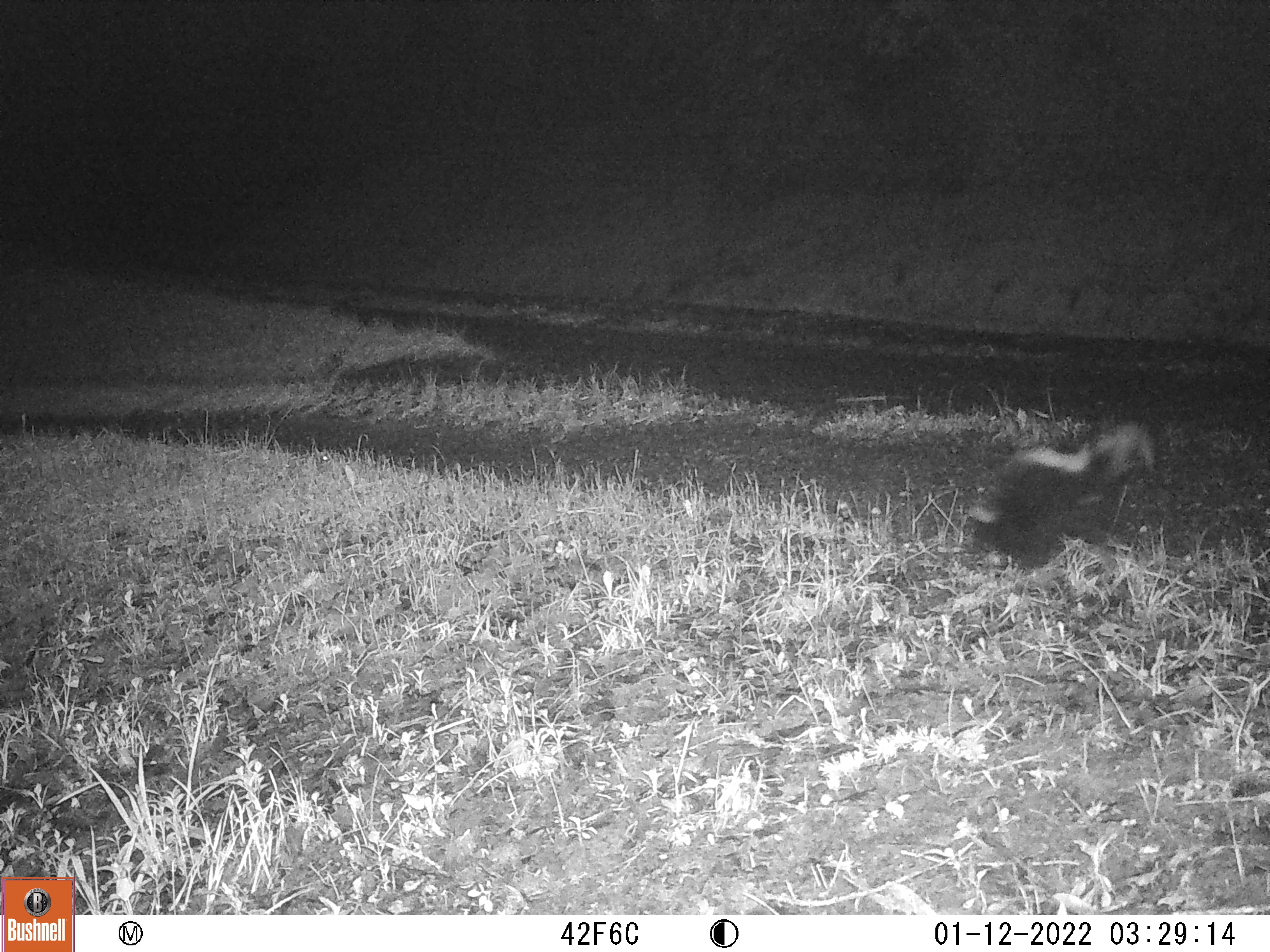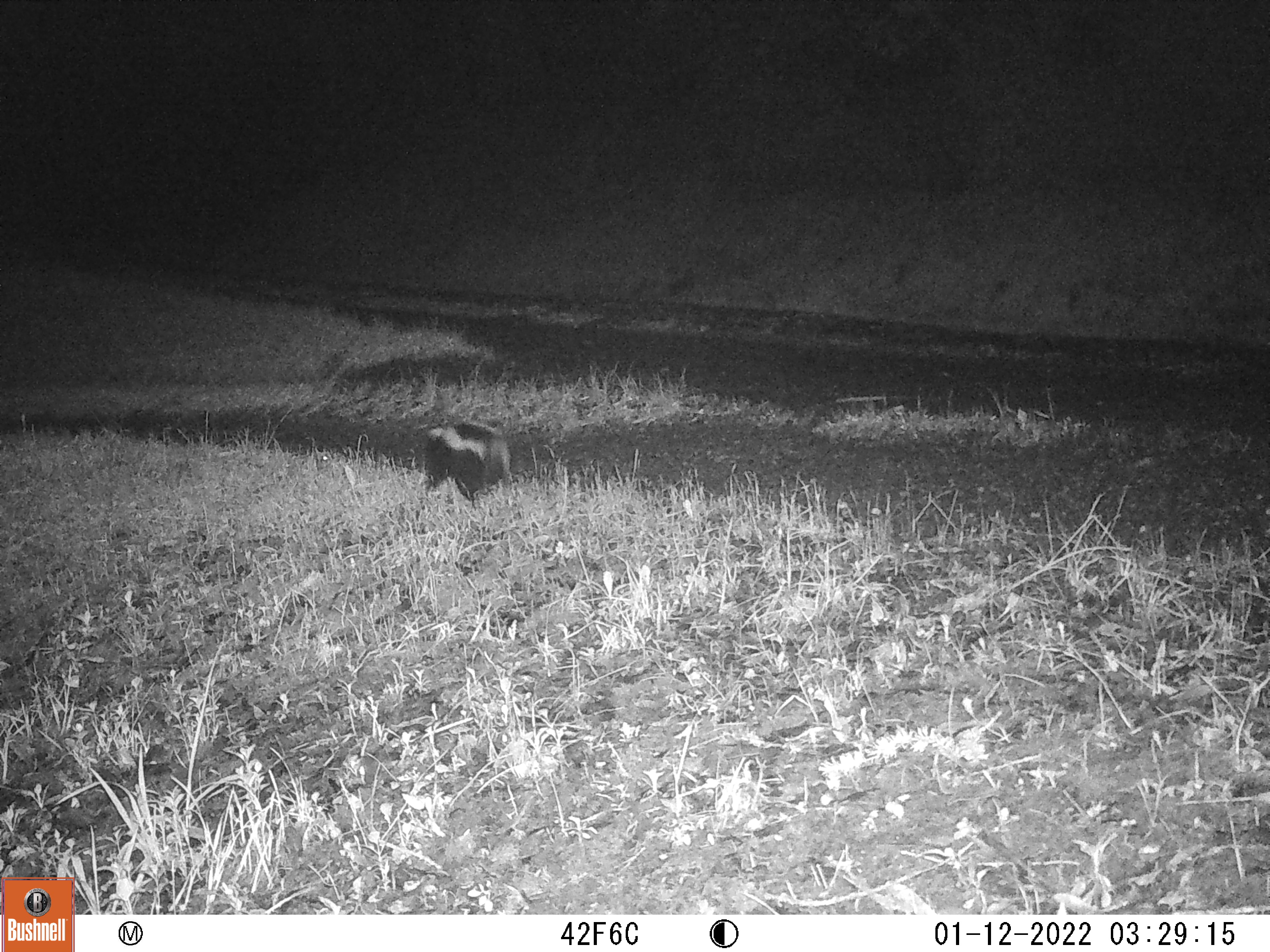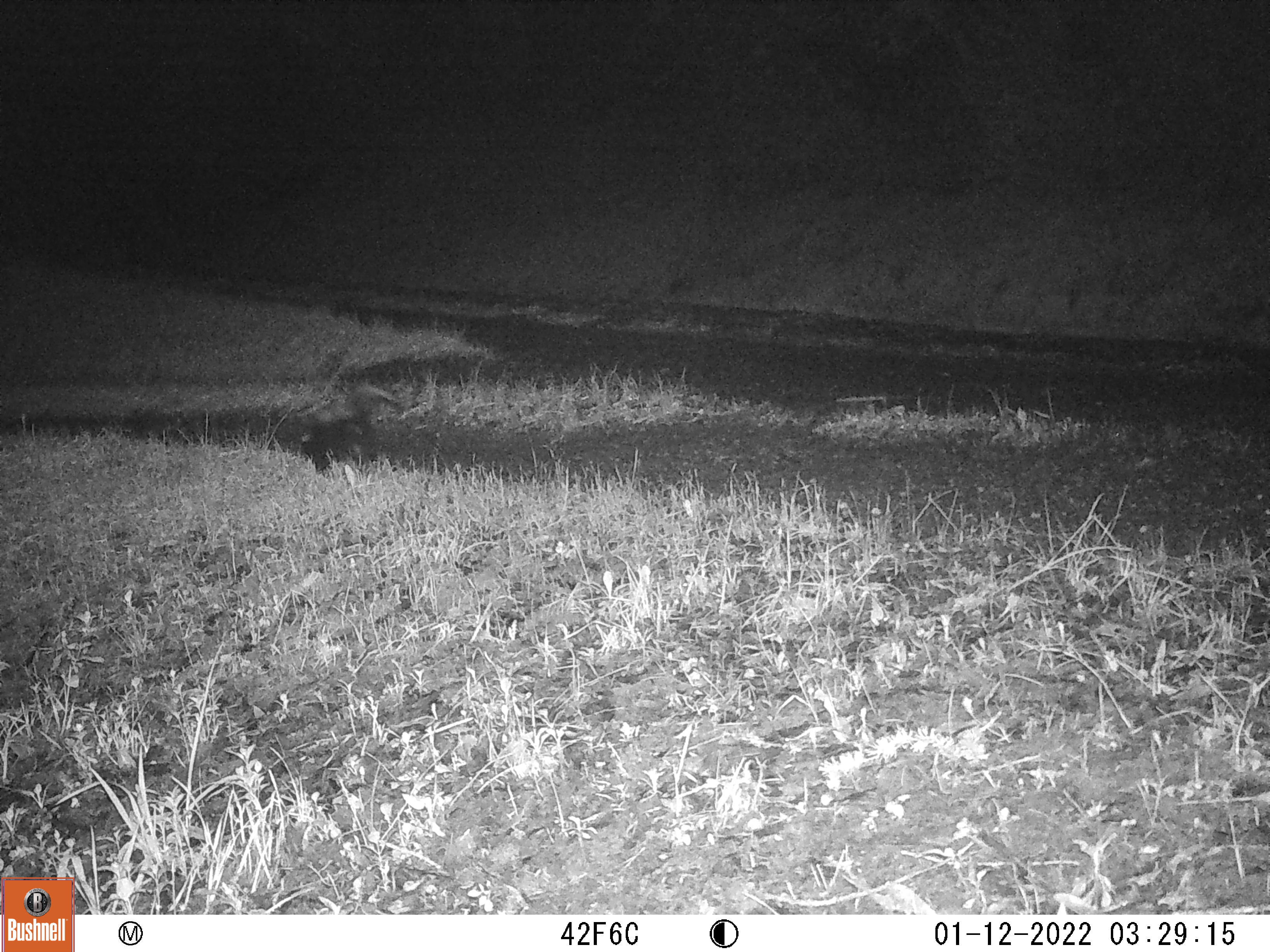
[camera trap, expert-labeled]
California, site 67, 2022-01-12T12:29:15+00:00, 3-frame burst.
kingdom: Animalia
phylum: Chordata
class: Mammalia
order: Carnivora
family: Mephitidae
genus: Mephitis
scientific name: Mephitis mephitis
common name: striped skunk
Striped skunk (Mephitis mephitis).